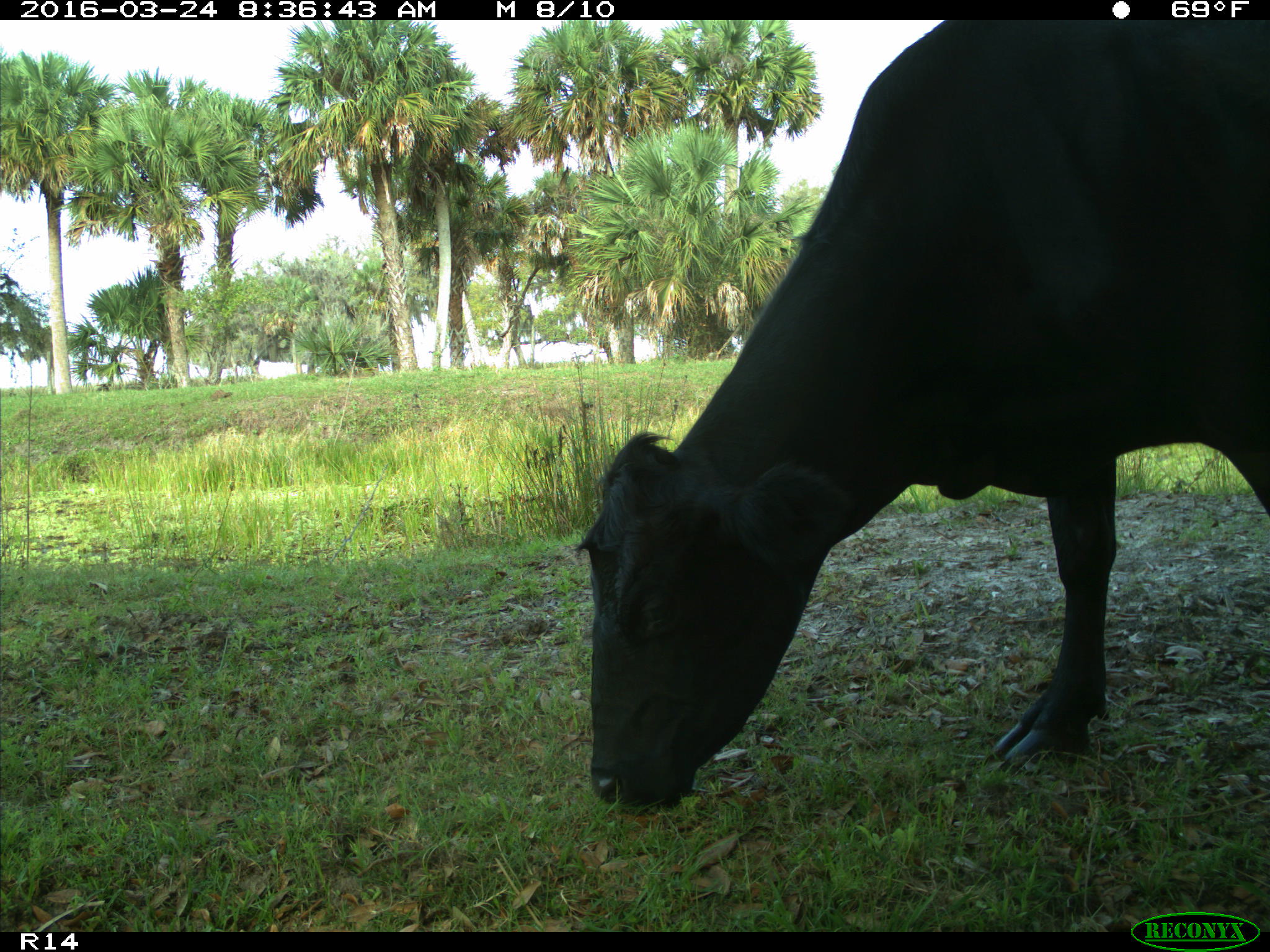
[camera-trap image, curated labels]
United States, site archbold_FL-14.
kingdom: Animalia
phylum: Chordata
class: Mammalia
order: Artiodactyla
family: Bovidae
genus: Bos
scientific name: Bos taurus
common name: domestic cow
Bos taurus (domestic cow).